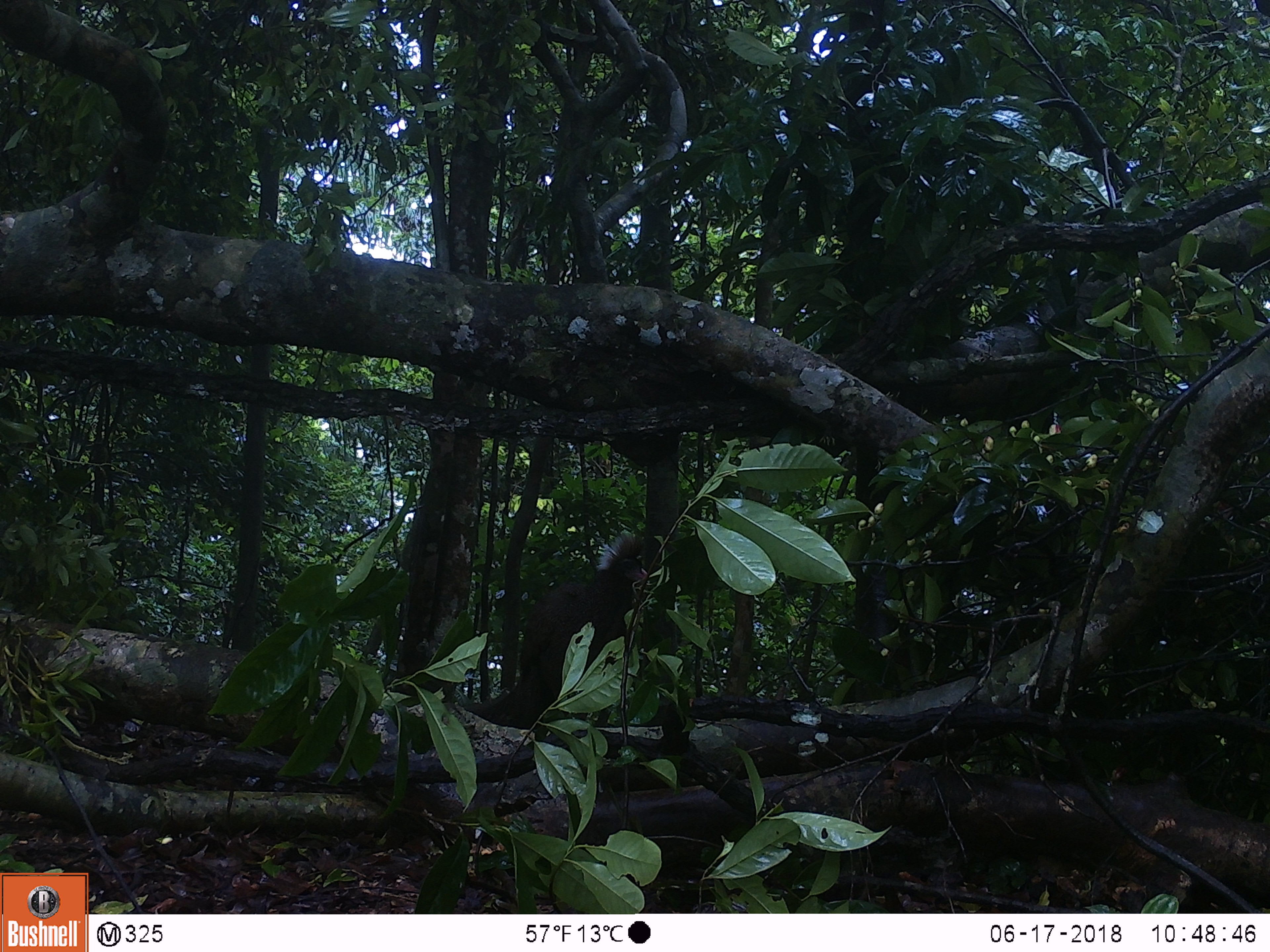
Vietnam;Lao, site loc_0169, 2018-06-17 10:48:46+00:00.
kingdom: Animalia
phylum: Chordata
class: Aves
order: Galliformes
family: Phasianidae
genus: Rheinardia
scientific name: Rheinardia ocellata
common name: crested argus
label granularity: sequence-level